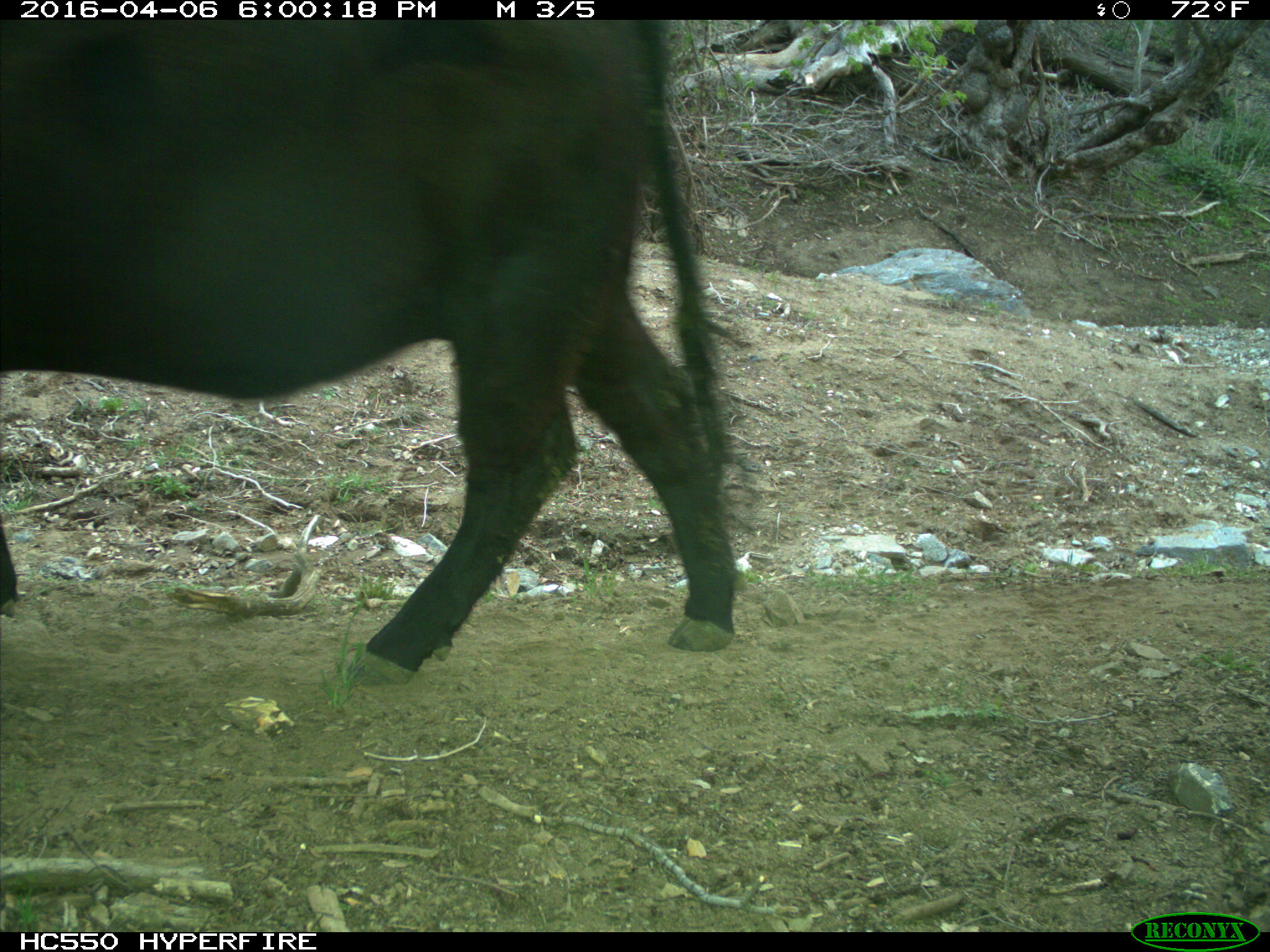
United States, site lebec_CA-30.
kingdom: Animalia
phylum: Chordata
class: Mammalia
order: Artiodactyla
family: Bovidae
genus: Bos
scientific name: Bos taurus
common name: domestic cow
Bos taurus (domestic cow).